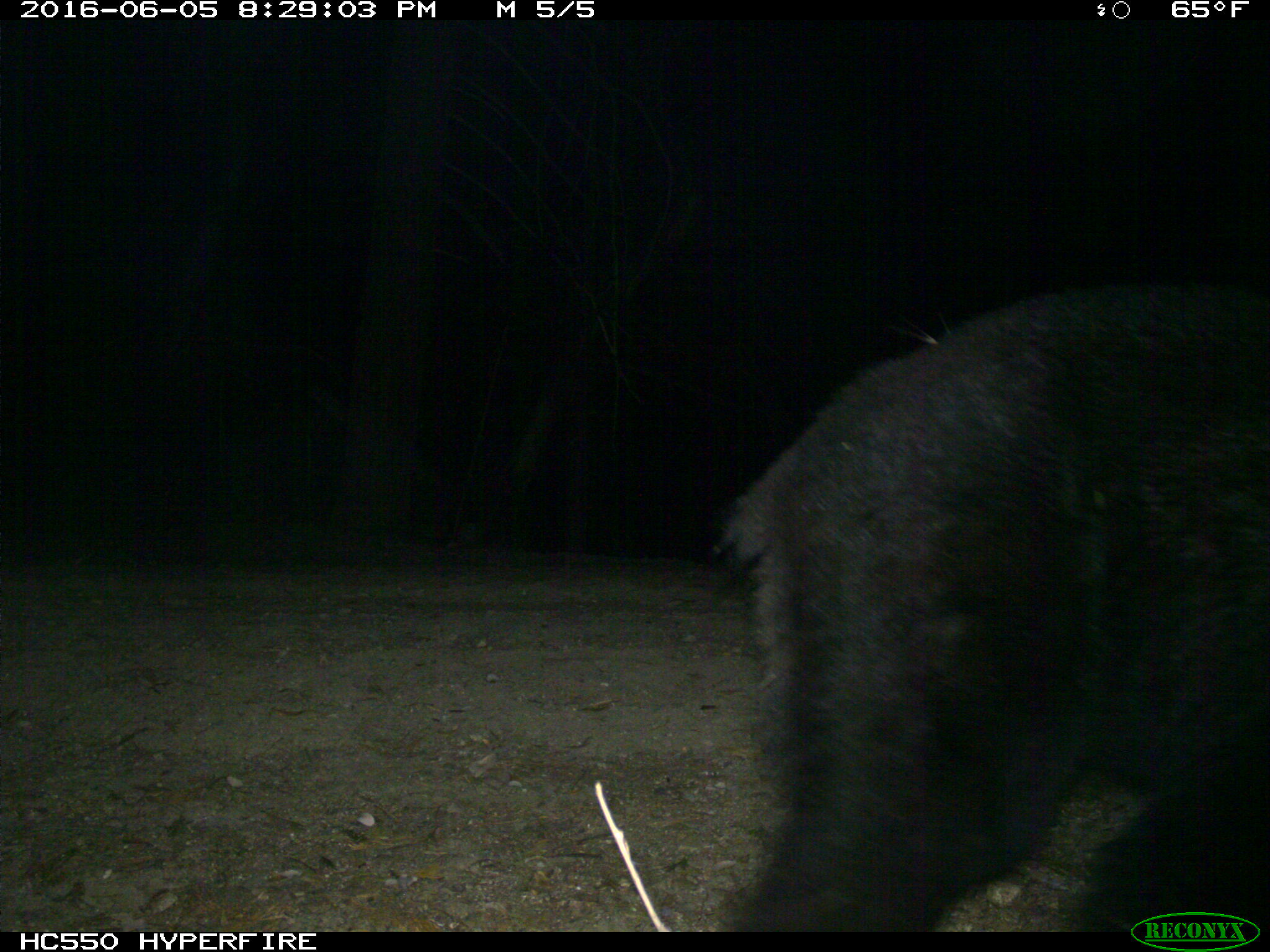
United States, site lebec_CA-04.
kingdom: Animalia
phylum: Chordata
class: Mammalia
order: Carnivora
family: Ursidae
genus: Ursus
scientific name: Ursus americanus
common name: american black bear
Ursus americanus (american black bear).